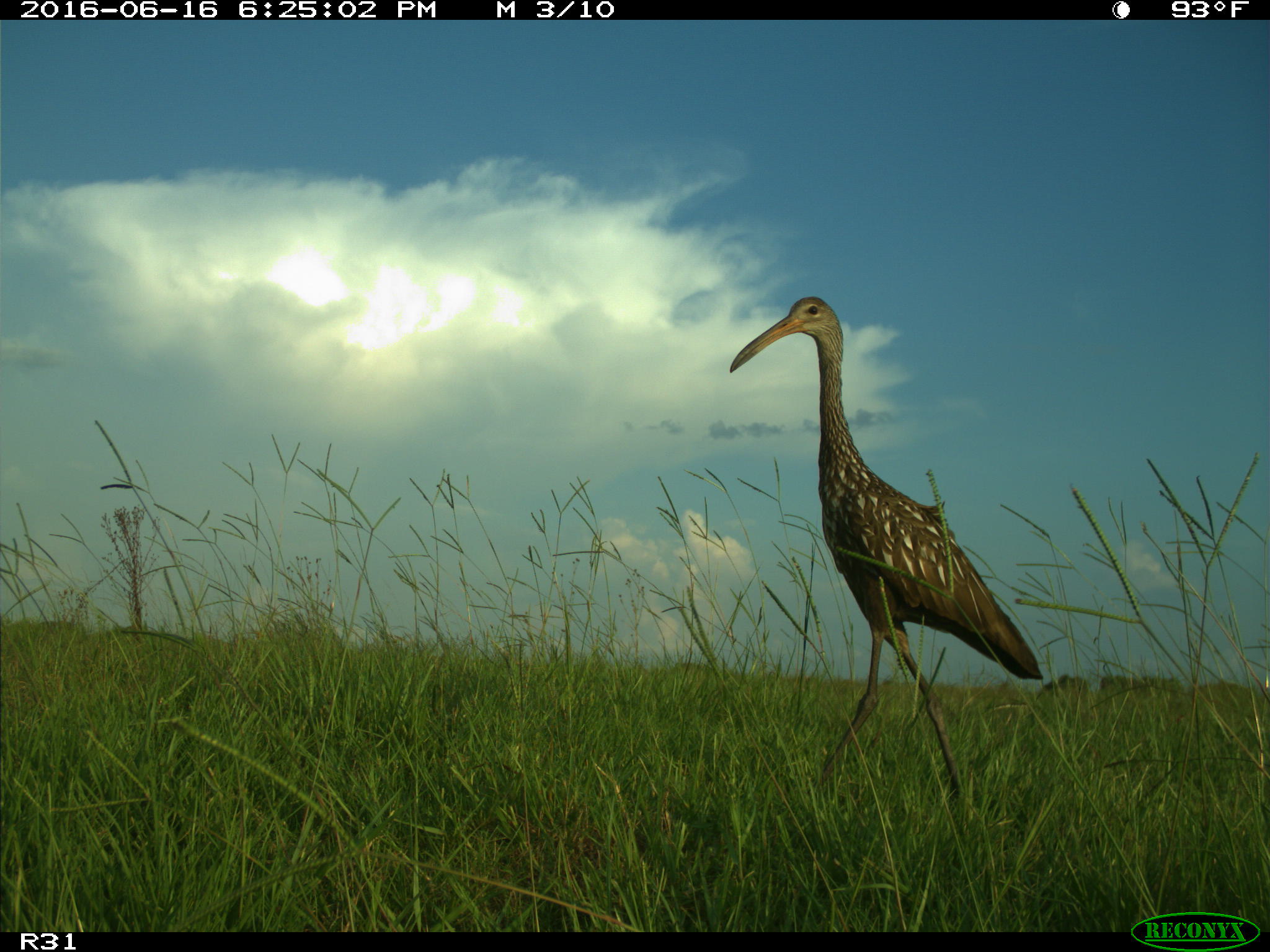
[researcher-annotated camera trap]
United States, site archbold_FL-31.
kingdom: Animalia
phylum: Chordata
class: Aves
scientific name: Aves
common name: birds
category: unidentified bird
Unidentified bird (birds) (Aves).